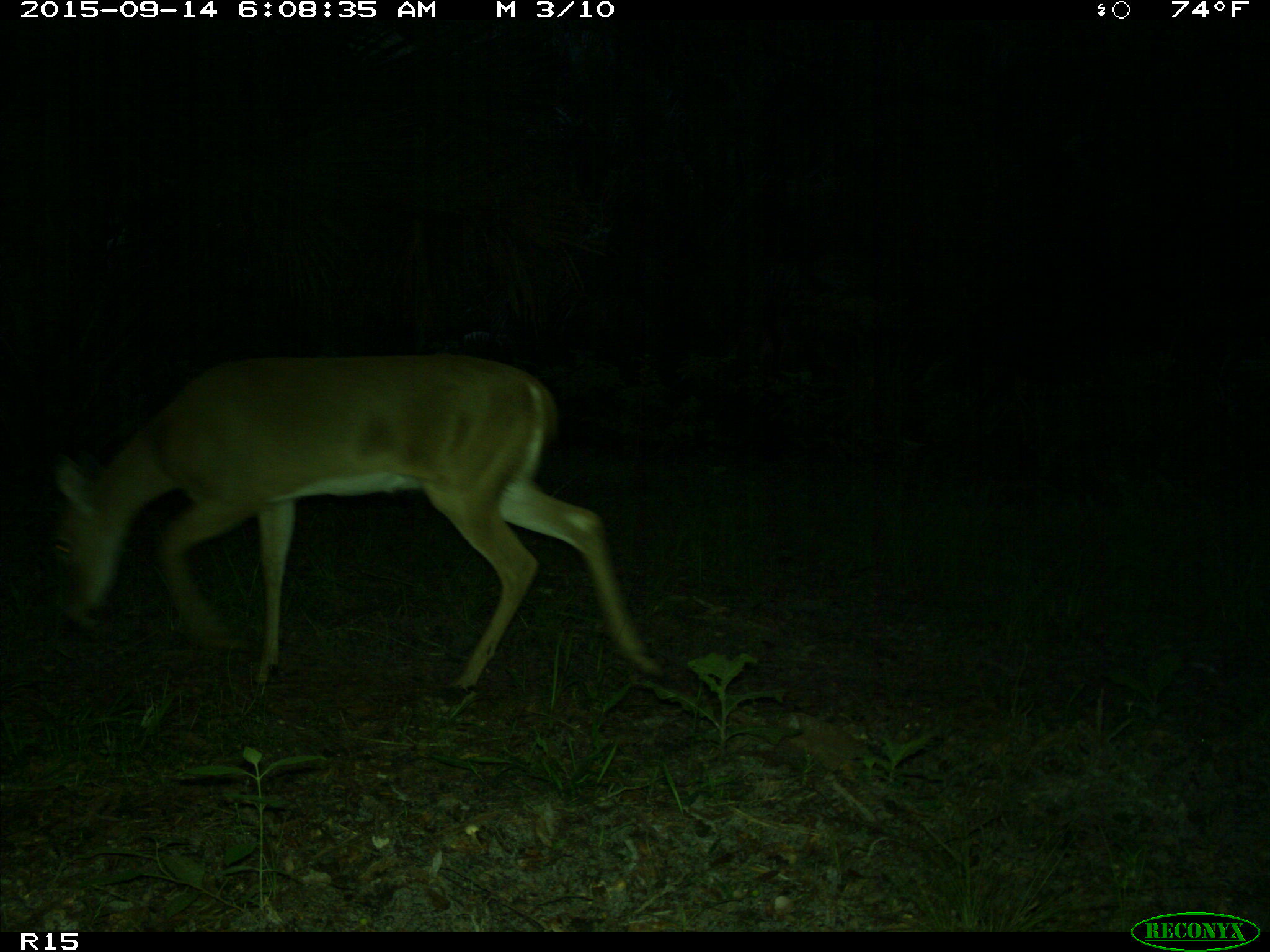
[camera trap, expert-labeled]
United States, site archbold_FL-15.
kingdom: Animalia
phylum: Chordata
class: Mammalia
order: Artiodactyla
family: Cervidae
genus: Odocoileus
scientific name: Odocoileus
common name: deer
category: unidentified deer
Unidentified deer (deer) (Odocoileus).